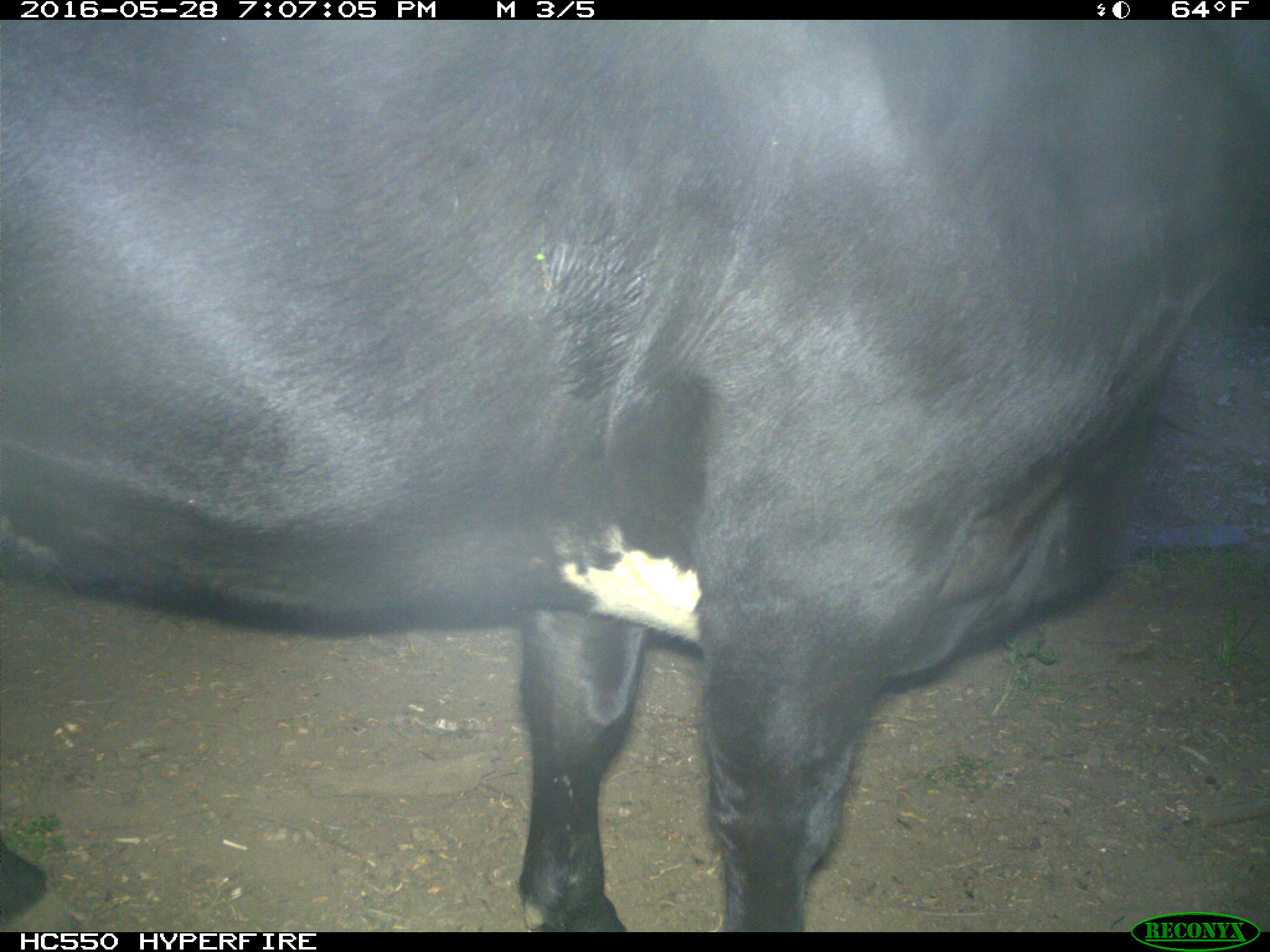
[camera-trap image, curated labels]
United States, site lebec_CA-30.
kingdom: Animalia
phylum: Chordata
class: Mammalia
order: Artiodactyla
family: Bovidae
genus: Bos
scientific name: Bos taurus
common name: domestic cow